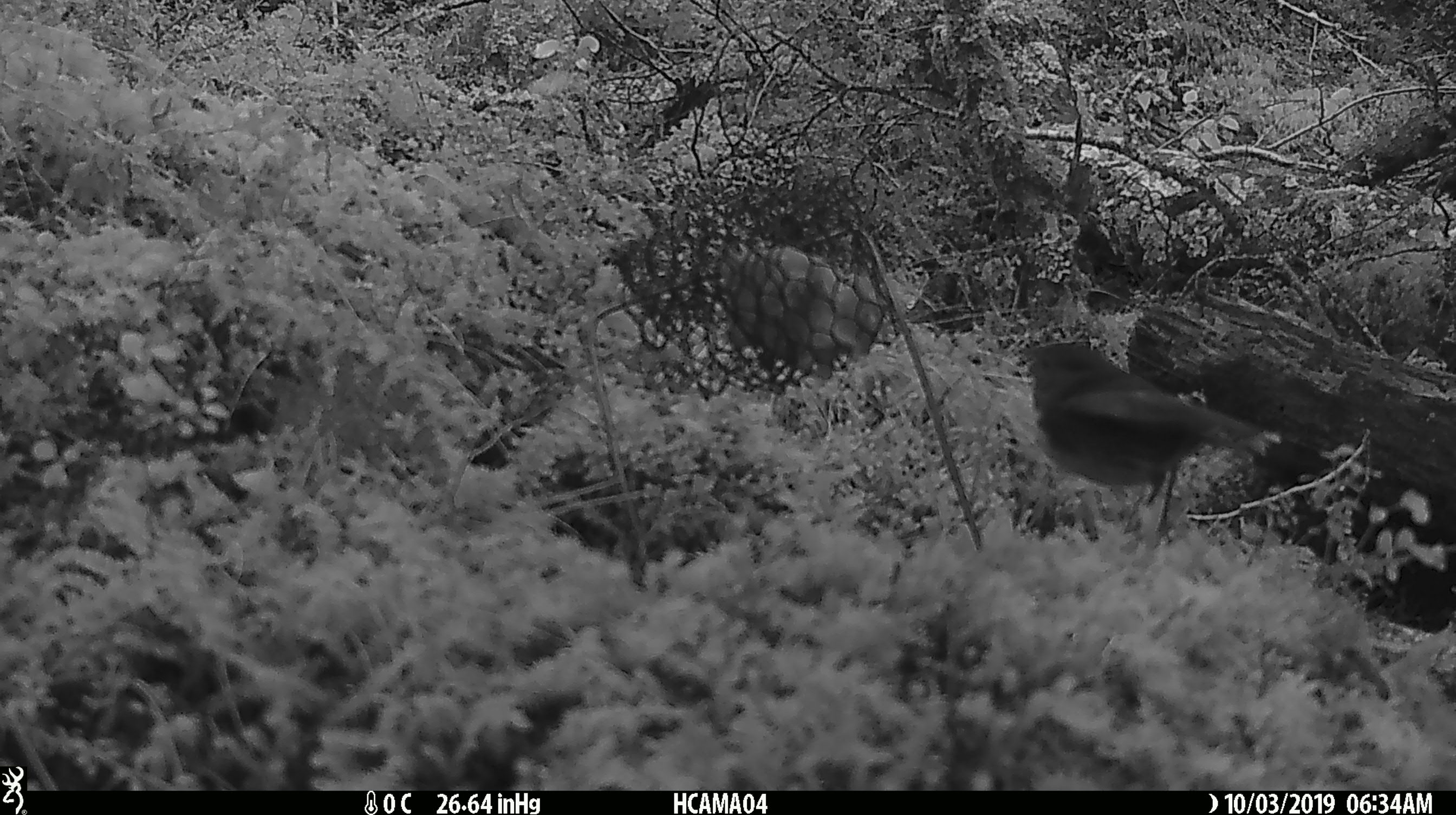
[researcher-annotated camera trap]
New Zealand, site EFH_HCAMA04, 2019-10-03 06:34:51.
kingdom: Animalia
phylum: Chordata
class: Aves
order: Passeriformes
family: Petroicidae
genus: Petroica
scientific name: Petroica australis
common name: new zealand robin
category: robin